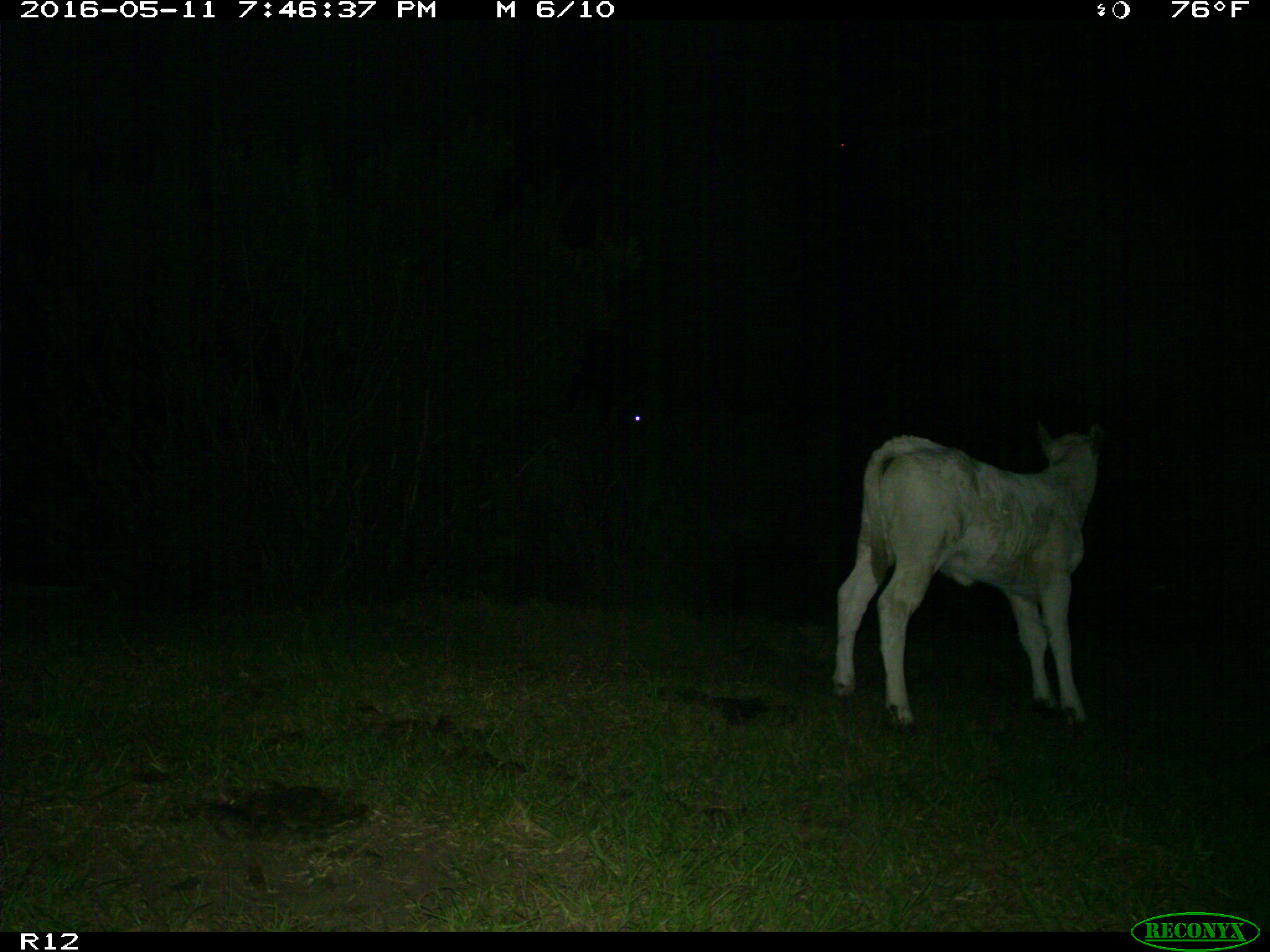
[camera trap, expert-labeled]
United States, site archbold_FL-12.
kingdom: Animalia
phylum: Chordata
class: Mammalia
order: Artiodactyla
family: Bovidae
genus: Bos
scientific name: Bos taurus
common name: domestic cow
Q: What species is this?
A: Bos taurus (domestic cow).